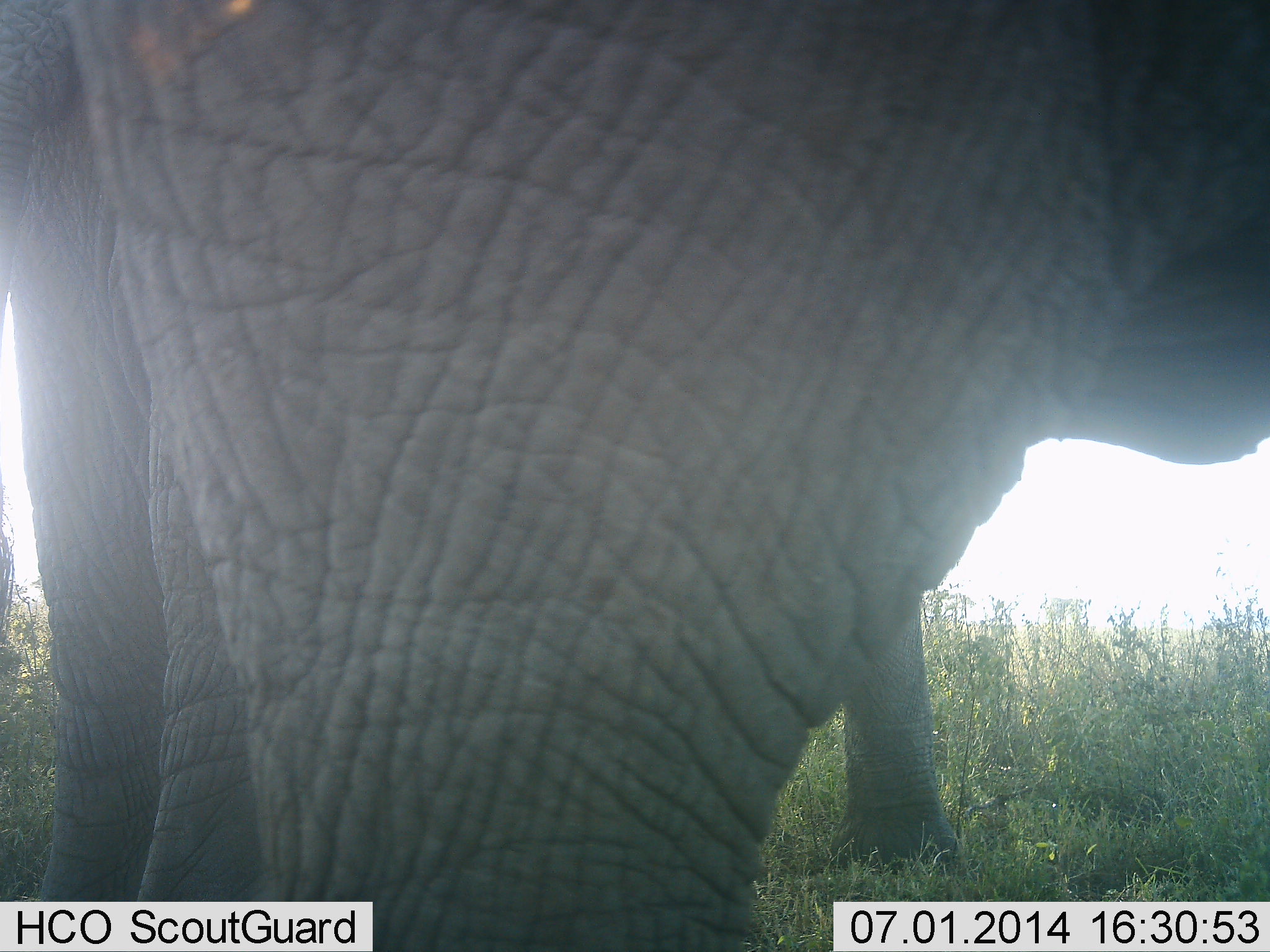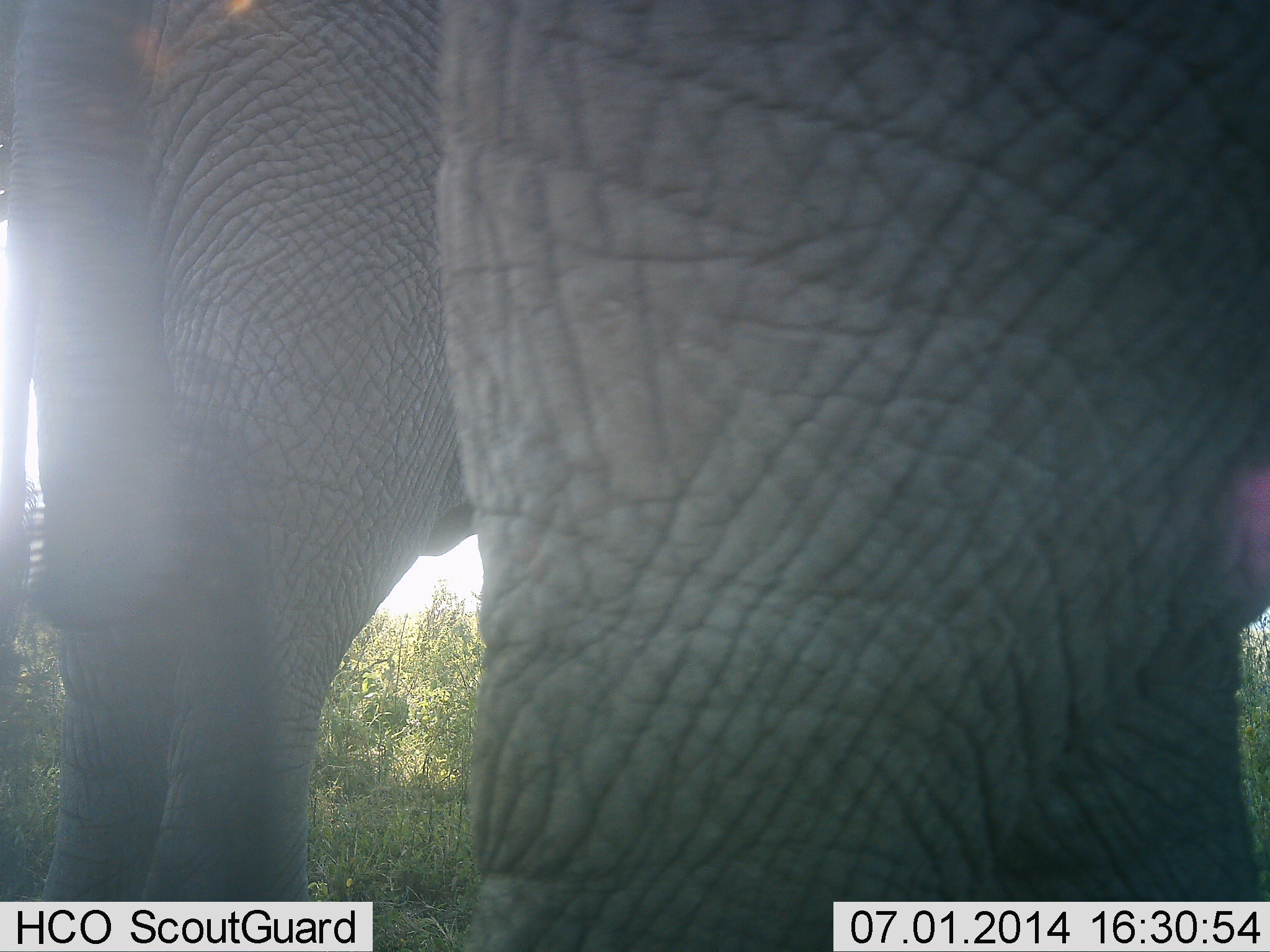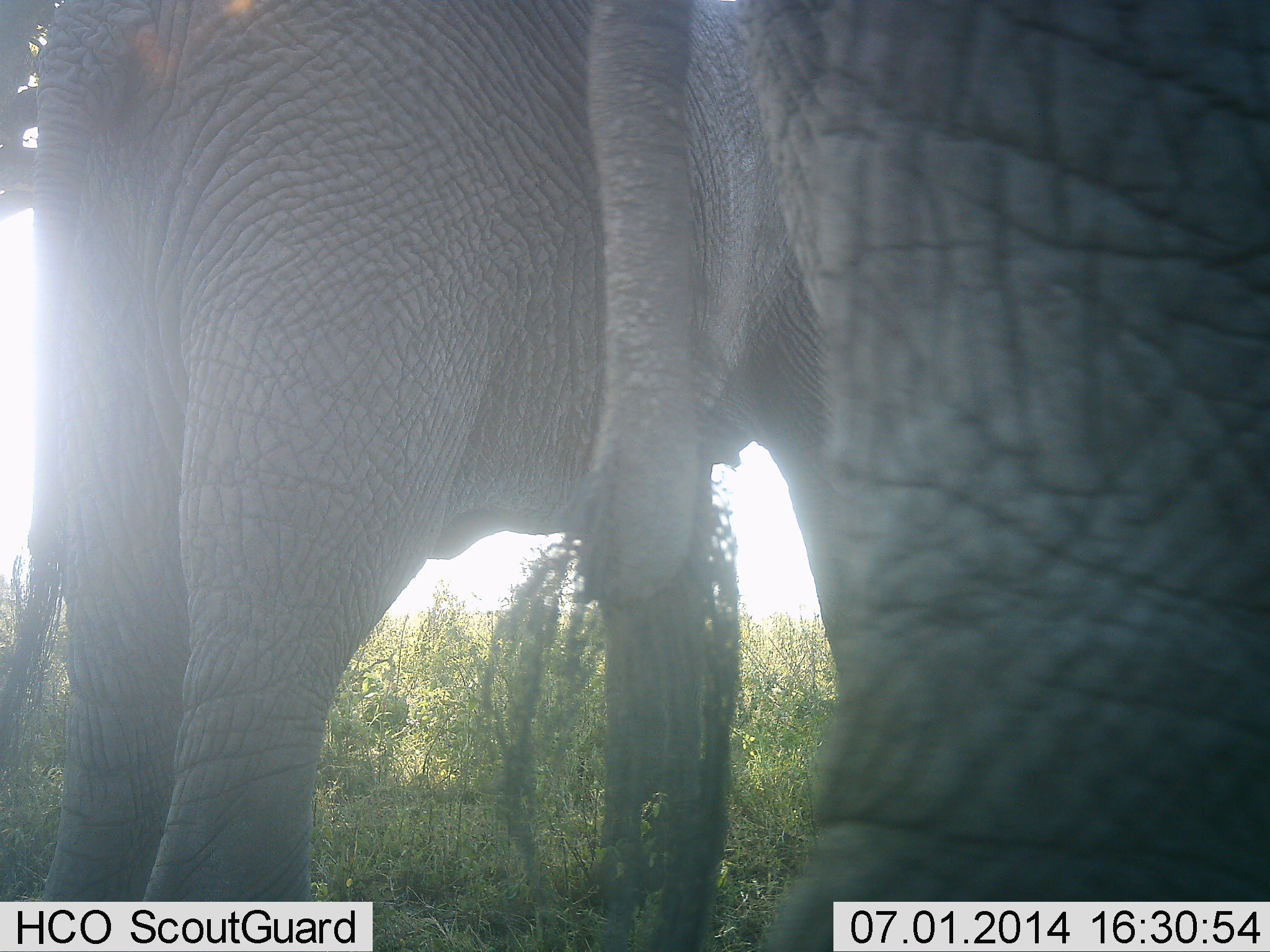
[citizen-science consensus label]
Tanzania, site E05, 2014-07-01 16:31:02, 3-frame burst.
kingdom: Animalia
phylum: Chordata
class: Mammalia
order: Proboscidea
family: Elephantidae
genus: Loxodonta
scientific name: Loxodonta africana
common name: african bush elephant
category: elephant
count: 2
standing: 90%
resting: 10%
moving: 30%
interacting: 0%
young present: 0%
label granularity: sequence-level